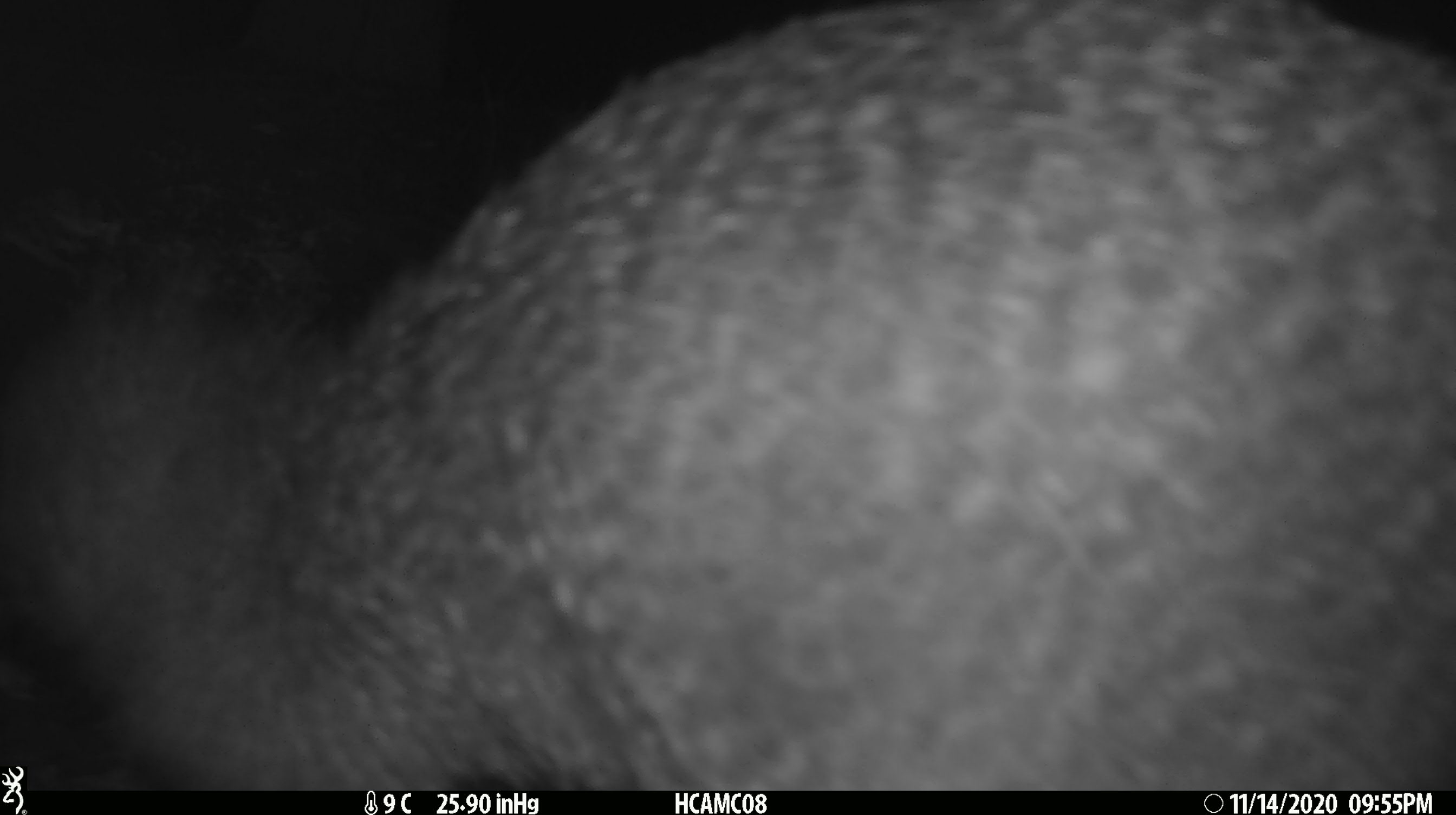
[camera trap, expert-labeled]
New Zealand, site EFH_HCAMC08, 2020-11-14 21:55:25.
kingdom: Animalia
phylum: Chordata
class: Aves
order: Apterygiformes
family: Apterygidae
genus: Apteryx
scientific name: Apteryx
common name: kiwi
Kiwi (Apteryx).